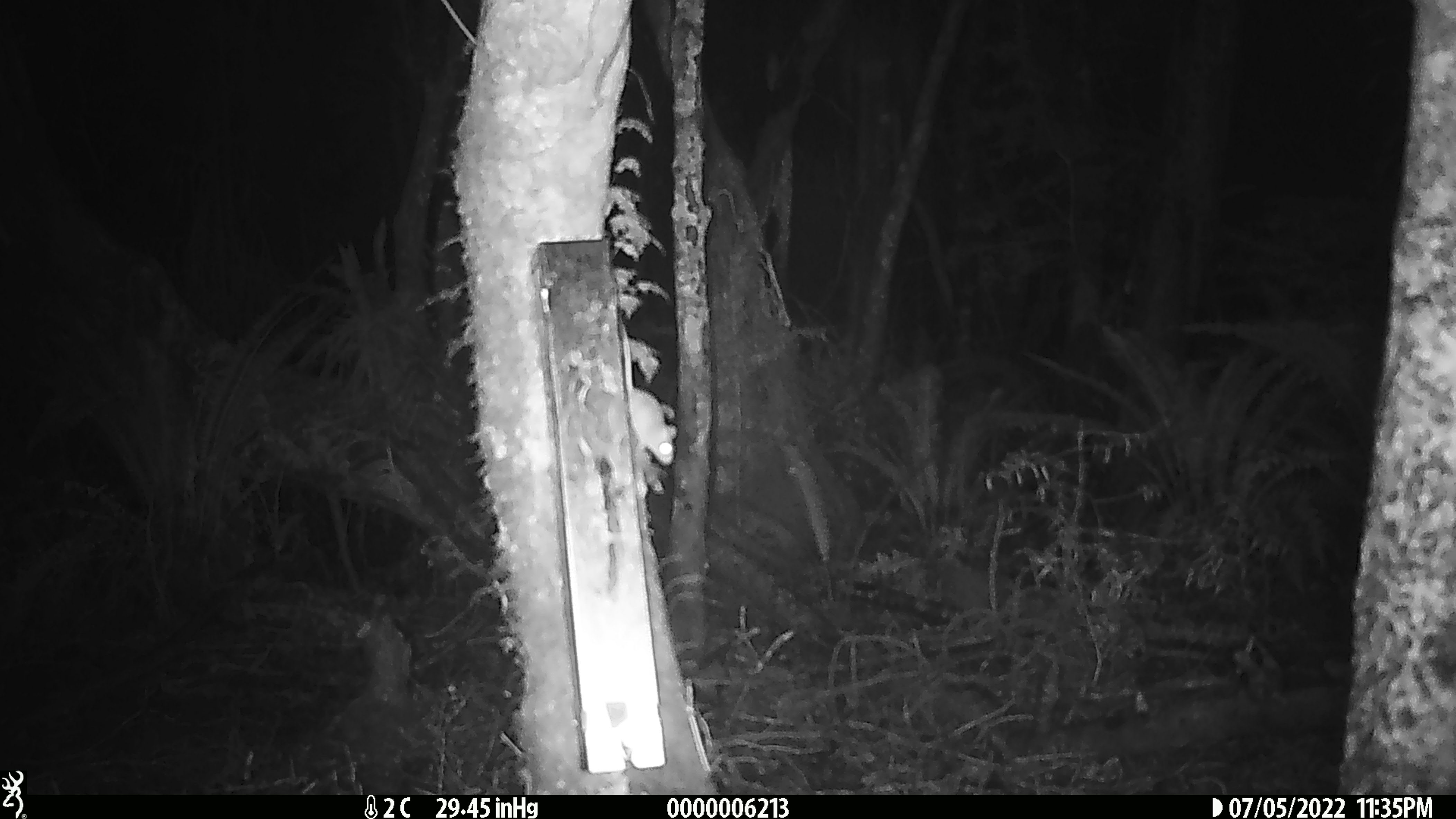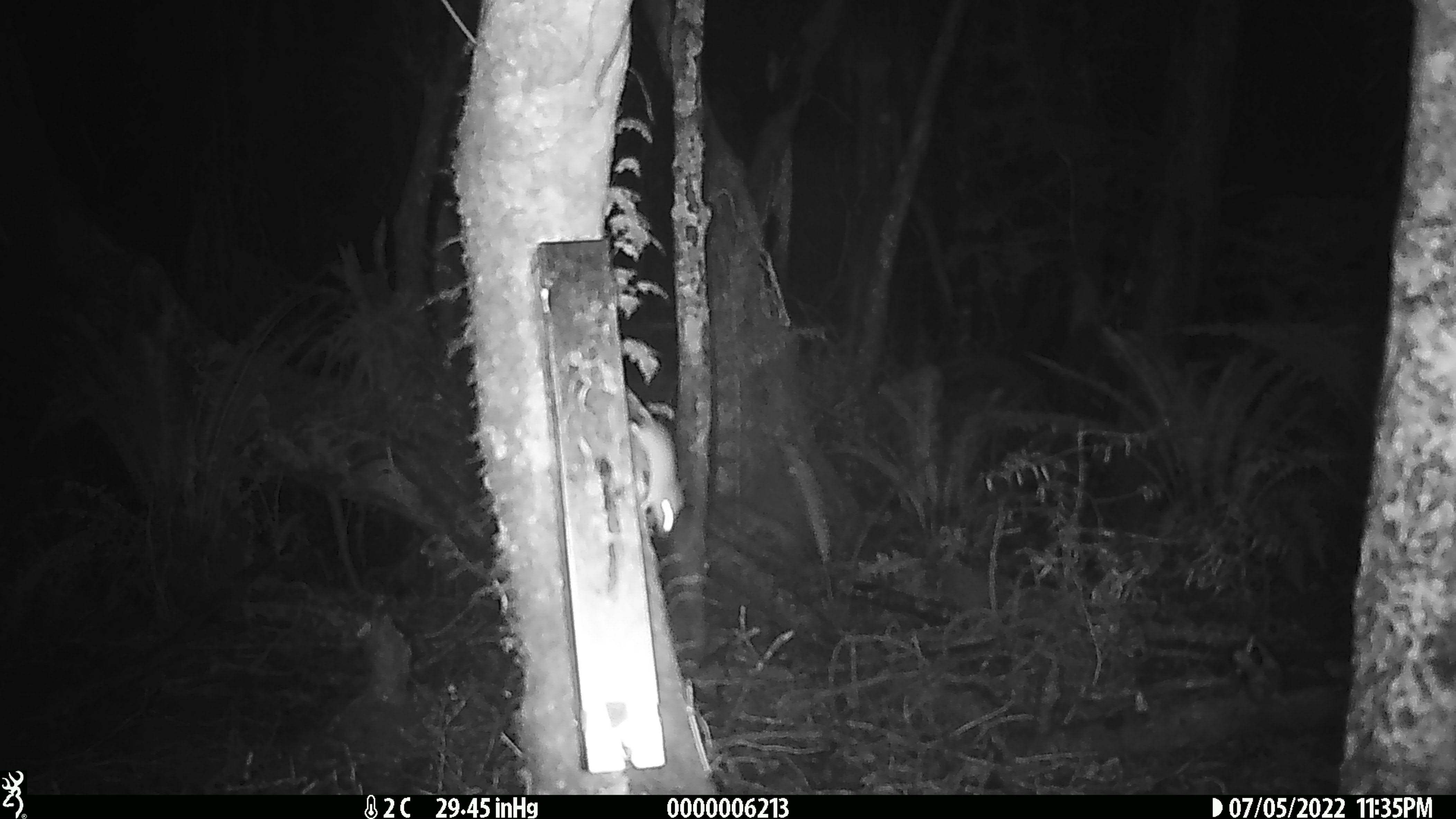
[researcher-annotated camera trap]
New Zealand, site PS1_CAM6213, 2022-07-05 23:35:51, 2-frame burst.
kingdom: Animalia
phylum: Chordata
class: Mammalia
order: Rodentia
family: Muridae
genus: Mus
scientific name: Mus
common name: mouse